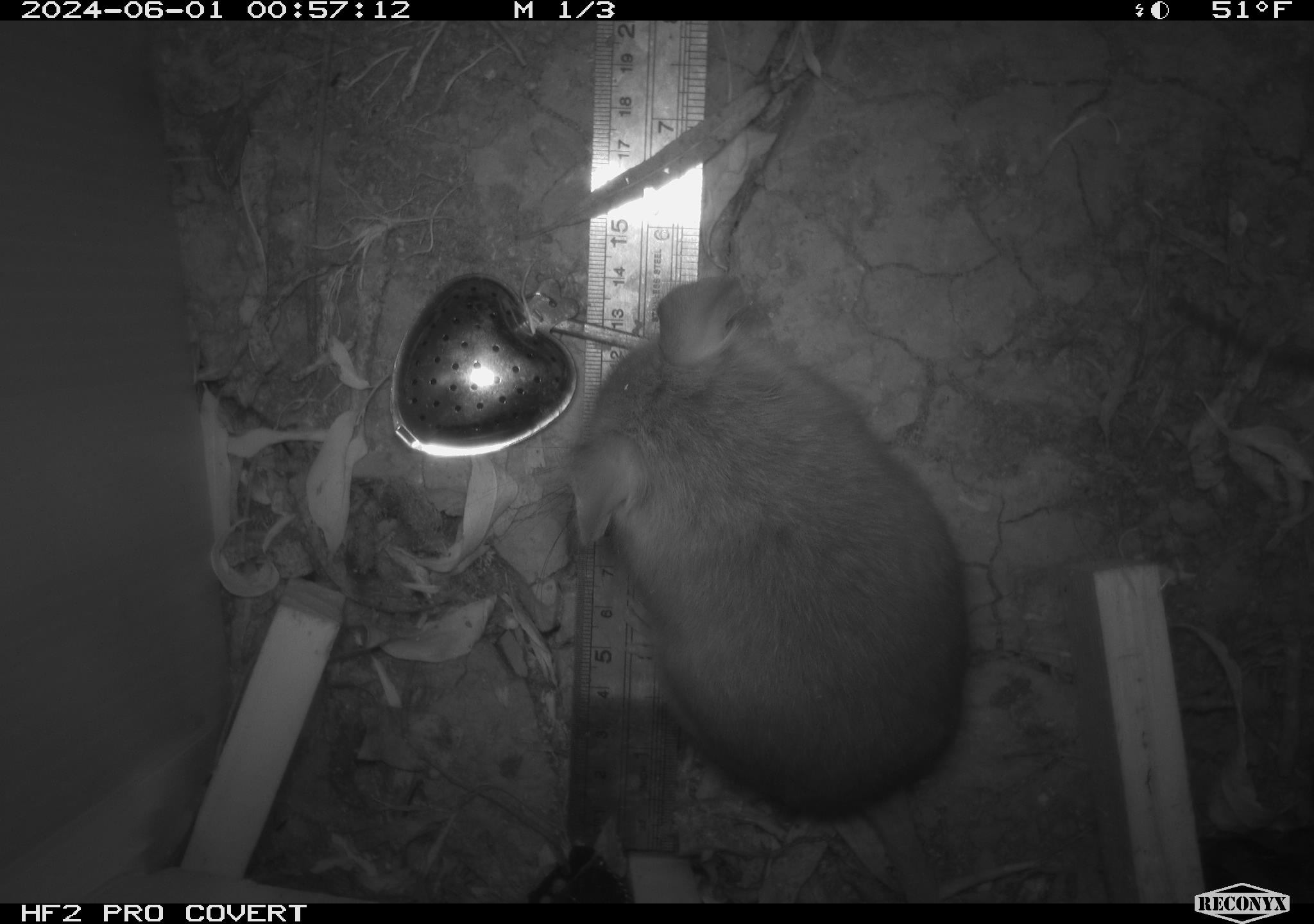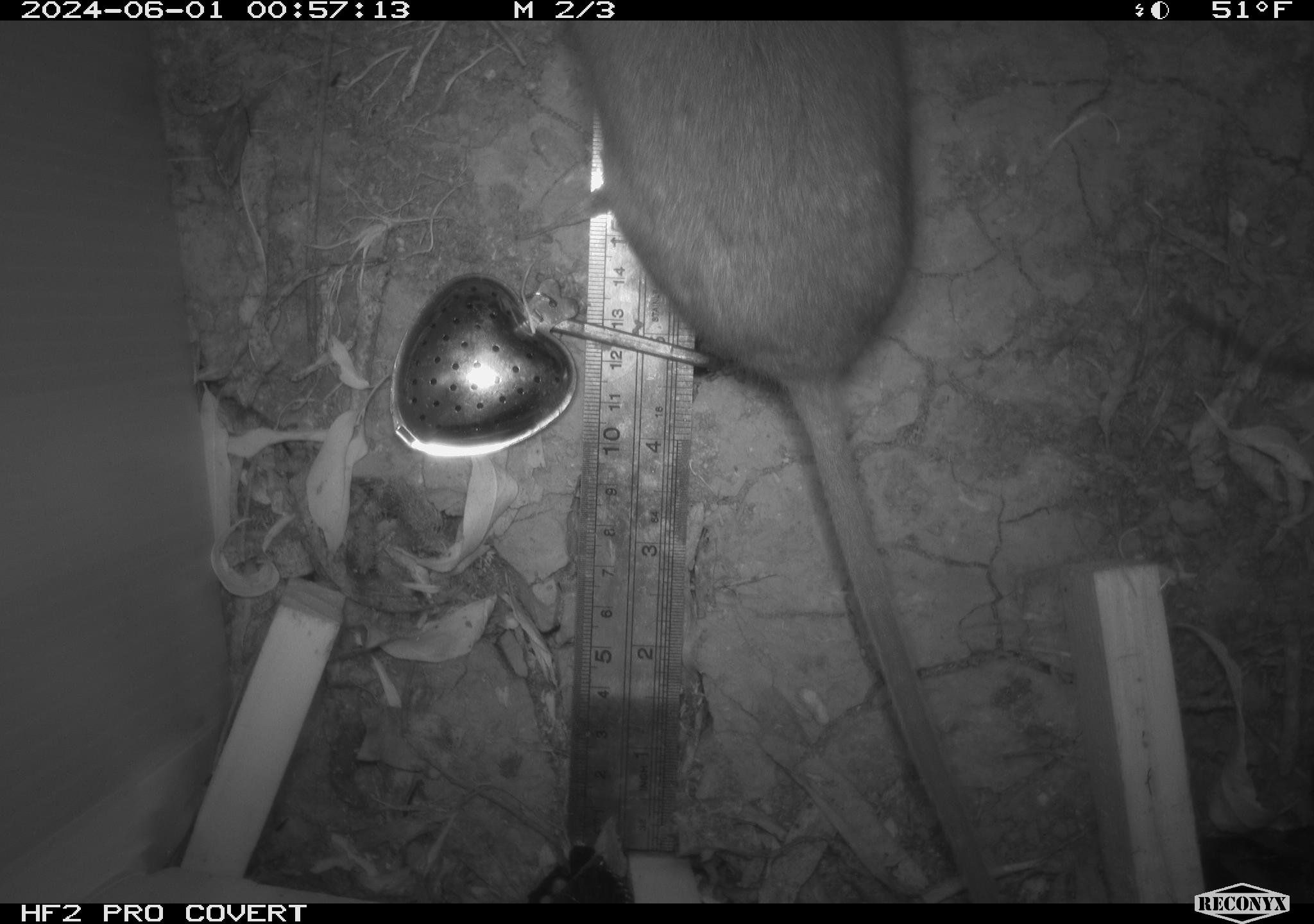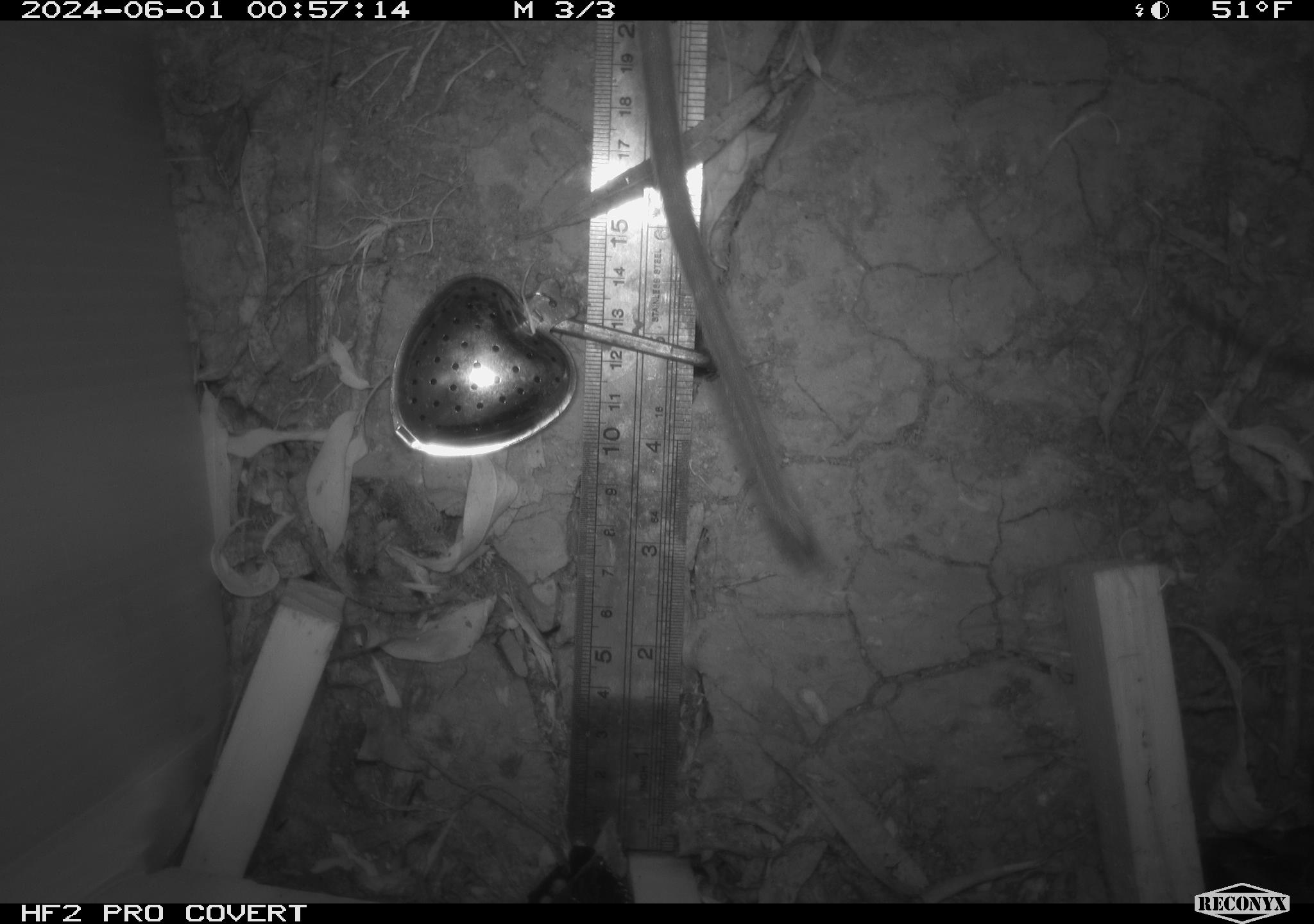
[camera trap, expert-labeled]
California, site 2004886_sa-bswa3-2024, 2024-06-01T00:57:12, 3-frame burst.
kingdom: Animalia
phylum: Chordata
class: Mammalia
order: Rodentia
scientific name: Rodentia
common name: woodrat or rat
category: woodrat or rat species